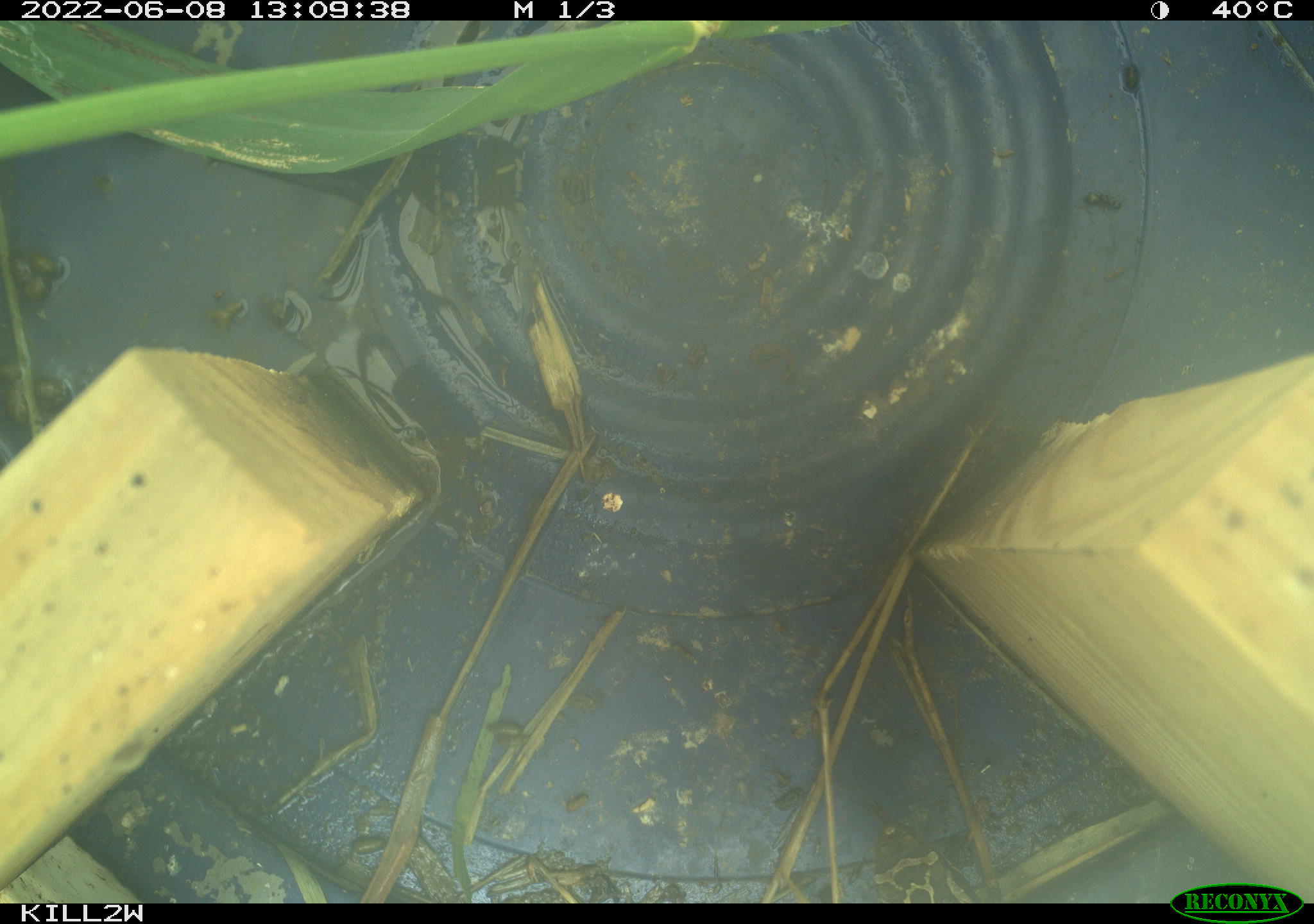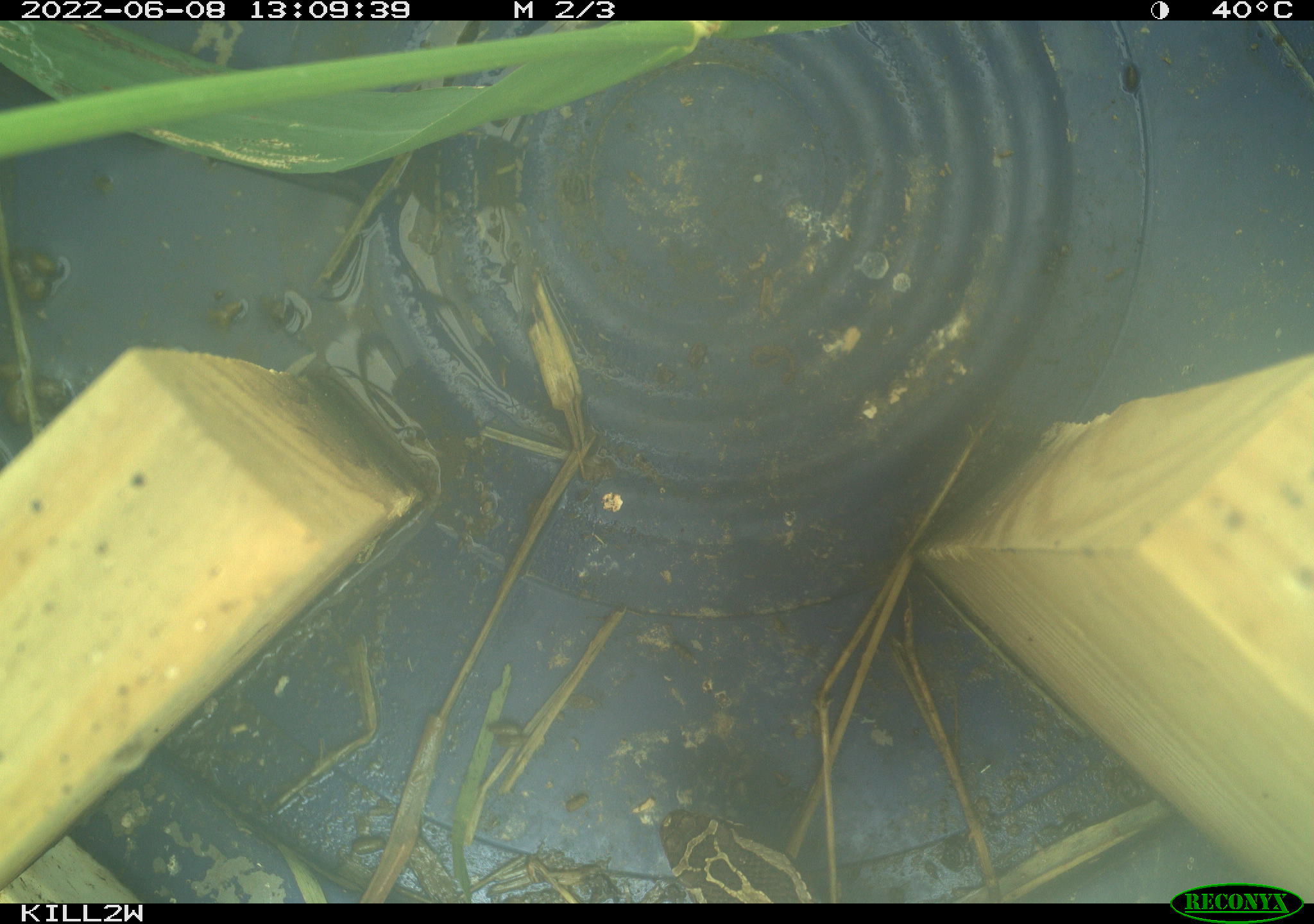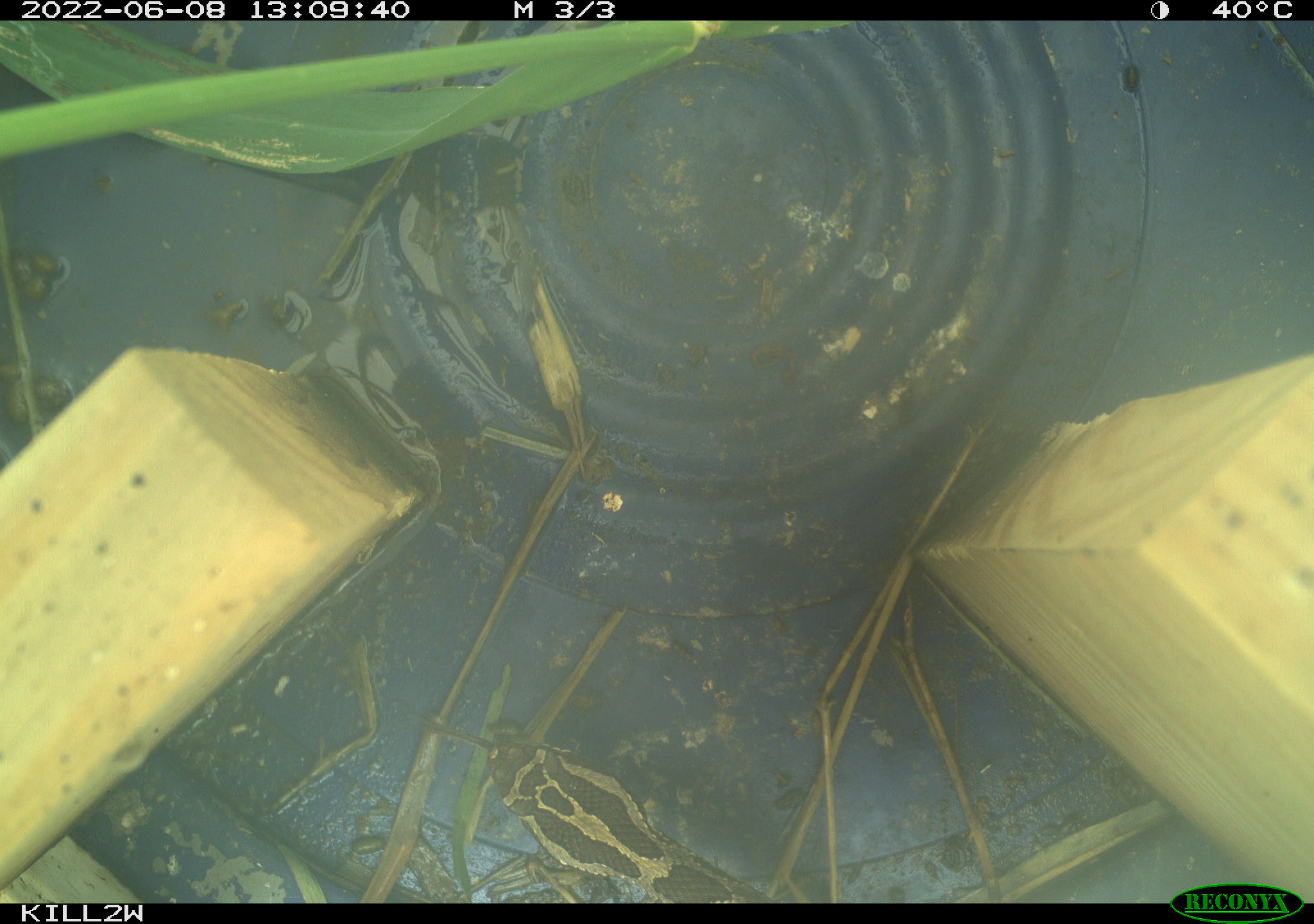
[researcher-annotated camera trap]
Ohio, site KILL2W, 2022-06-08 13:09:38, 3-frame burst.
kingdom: Animalia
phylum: Chordata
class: Reptilia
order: Squamata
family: Viperidae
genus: Sistrurus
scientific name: Sistrurus catenatus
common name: eastern massasauga